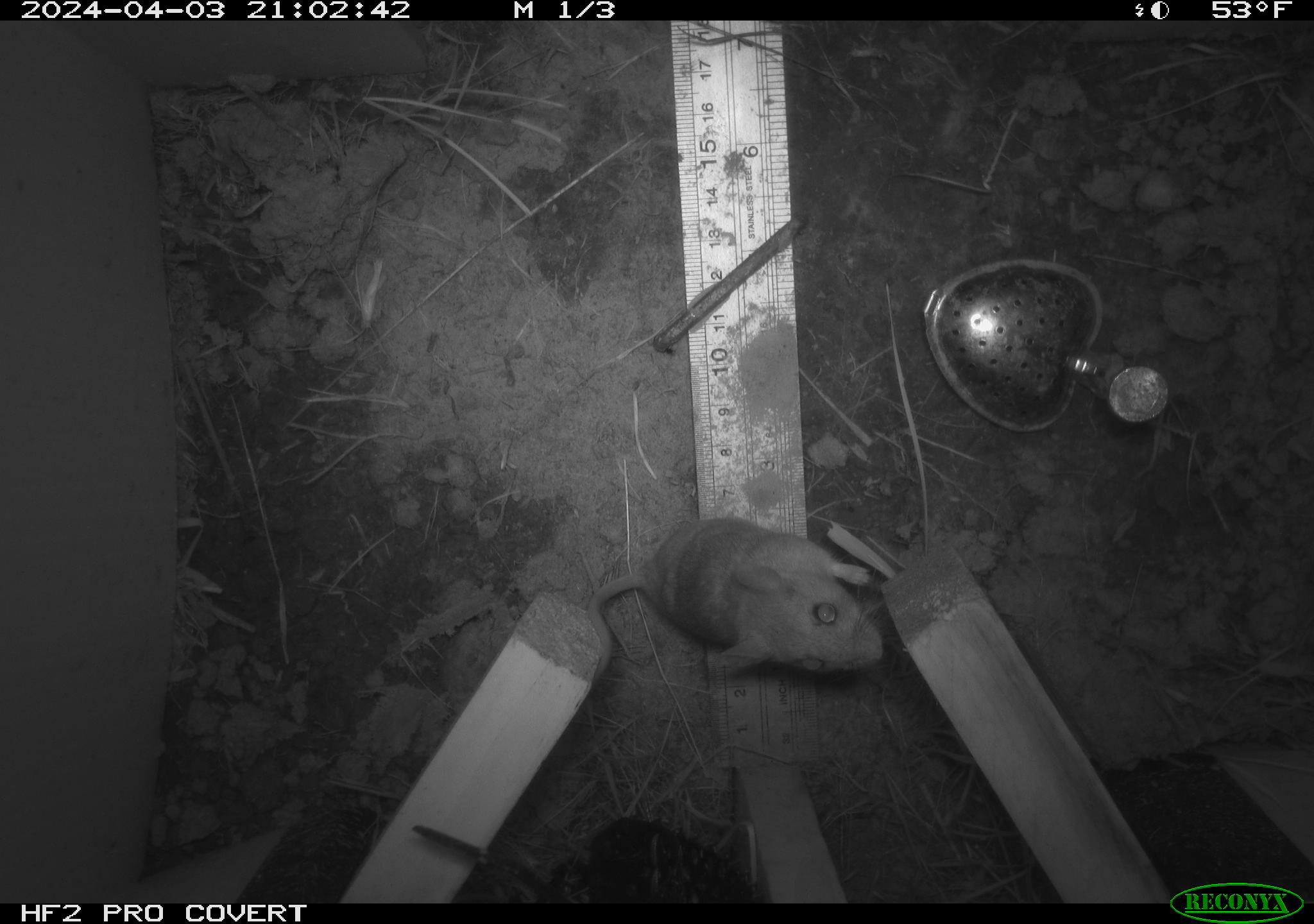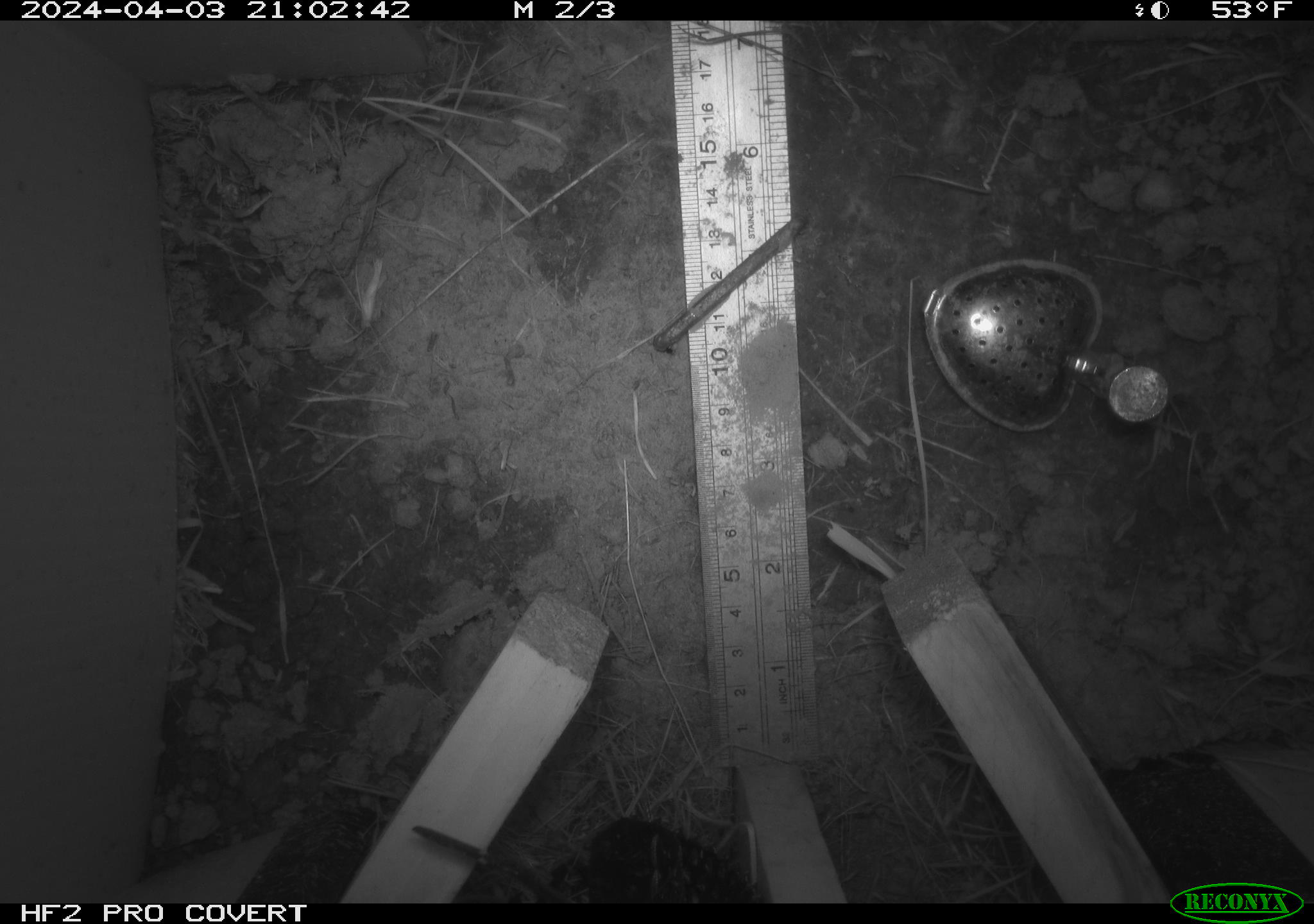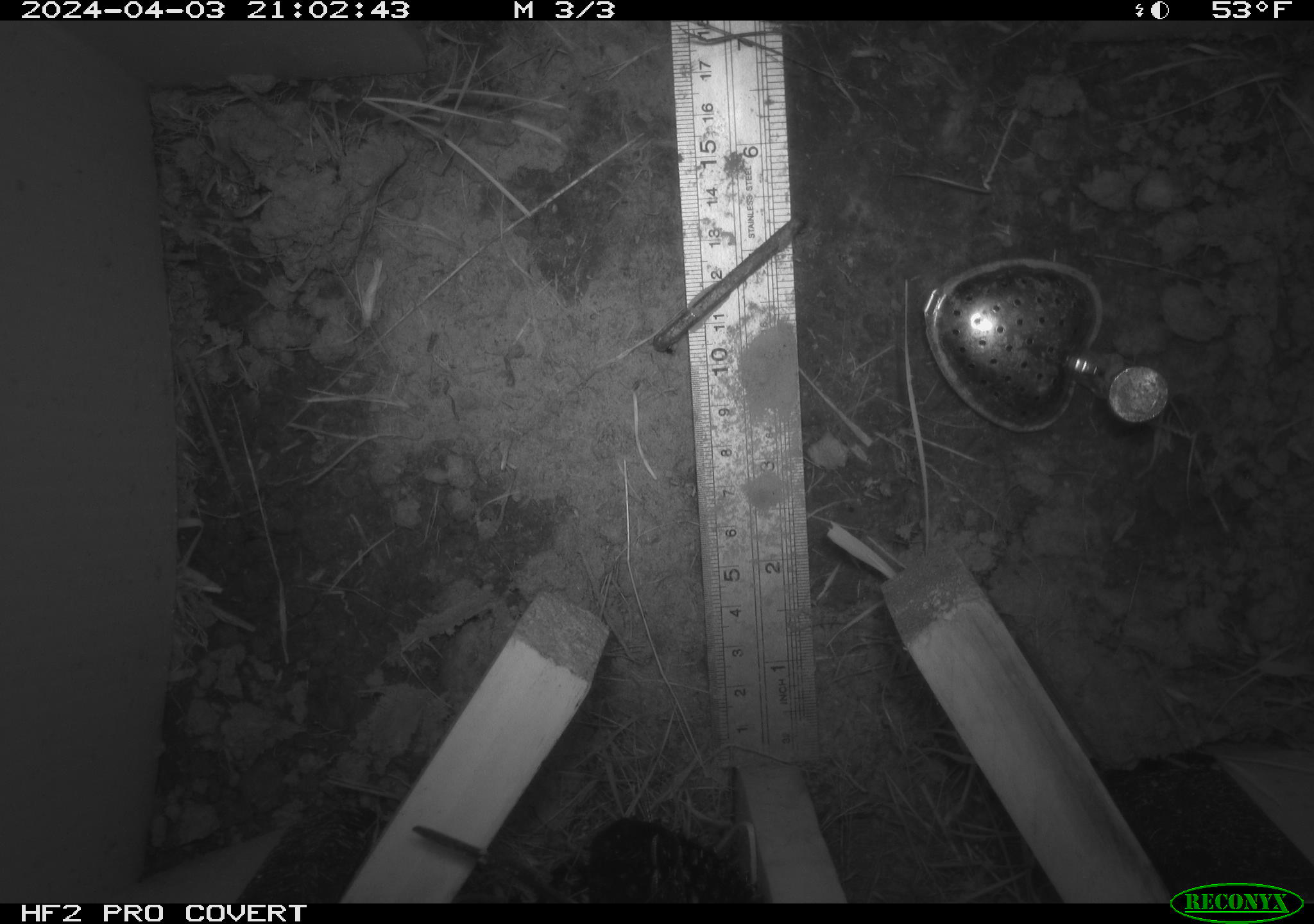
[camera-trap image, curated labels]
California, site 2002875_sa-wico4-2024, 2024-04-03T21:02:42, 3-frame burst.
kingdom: Animalia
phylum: Chordata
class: Mammalia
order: Rodentia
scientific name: Rodentia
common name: rodent